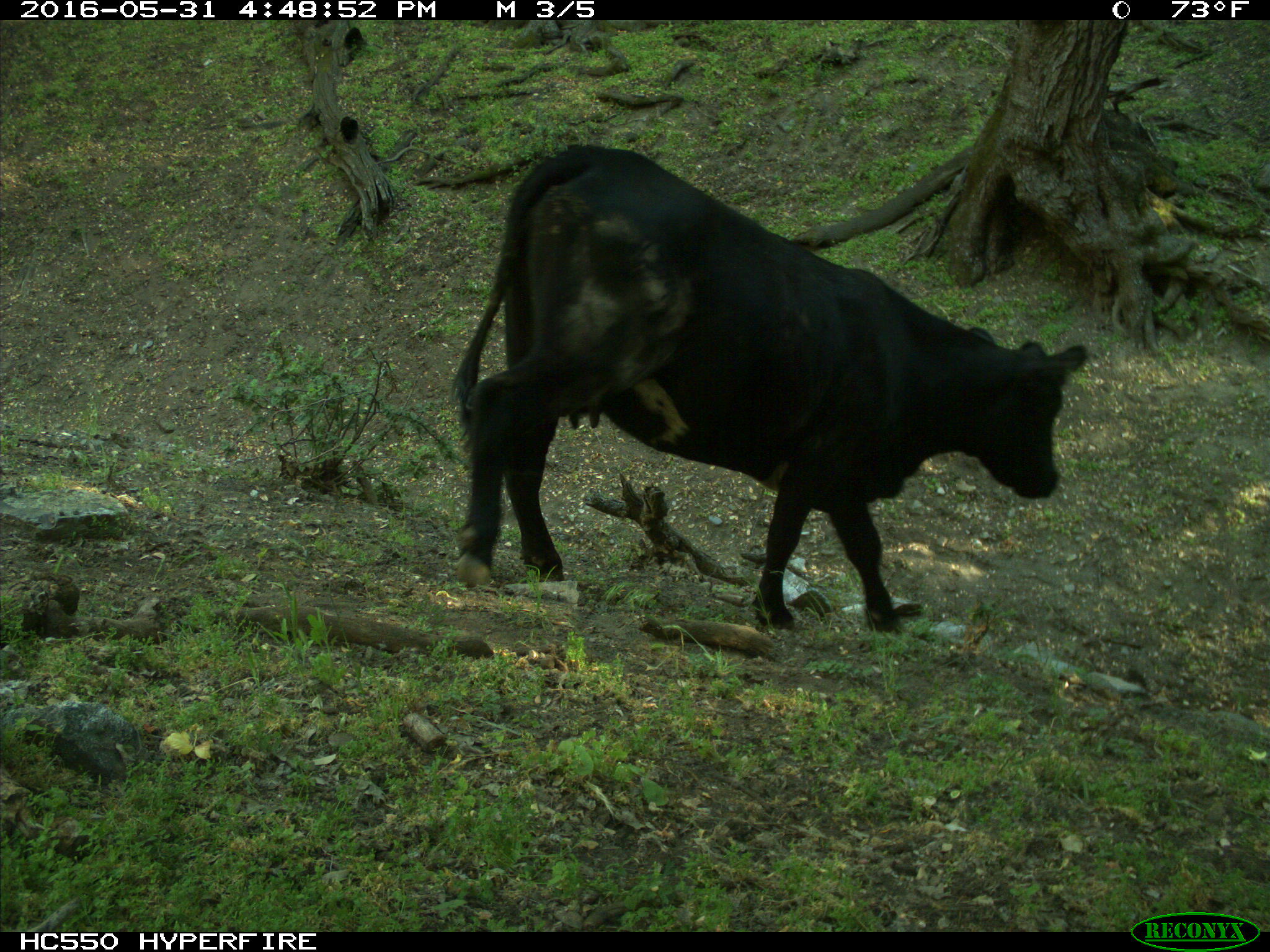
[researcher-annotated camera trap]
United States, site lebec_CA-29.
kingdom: Animalia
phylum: Chordata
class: Mammalia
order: Artiodactyla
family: Bovidae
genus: Bos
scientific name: Bos taurus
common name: domestic cow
Bos taurus (domestic cow).